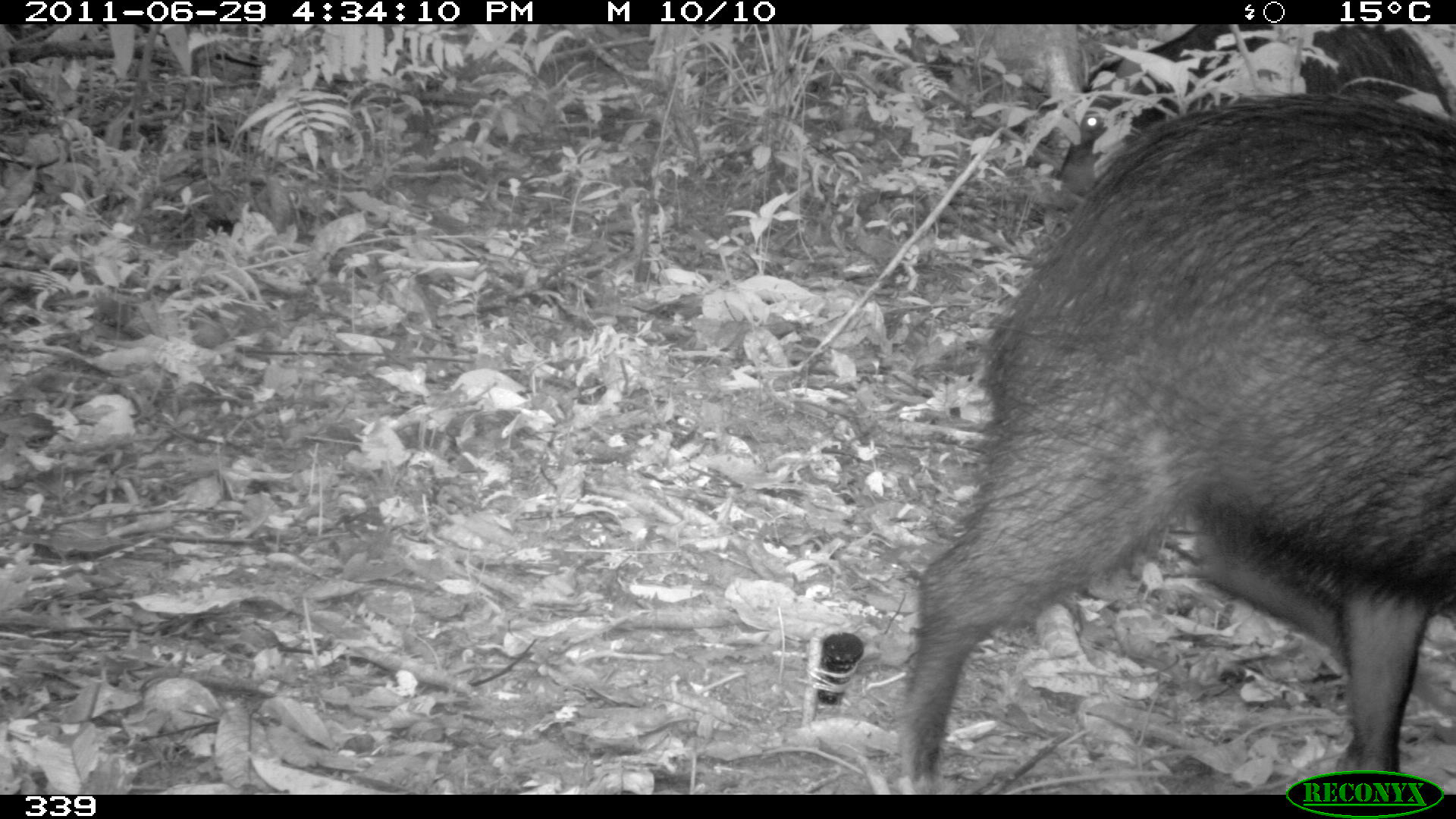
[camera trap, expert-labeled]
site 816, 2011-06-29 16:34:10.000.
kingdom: Animalia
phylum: Chordata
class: Mammalia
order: Artiodactyla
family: Tayassuidae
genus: Tayassu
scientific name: Tayassu pecari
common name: white-lipped peccary